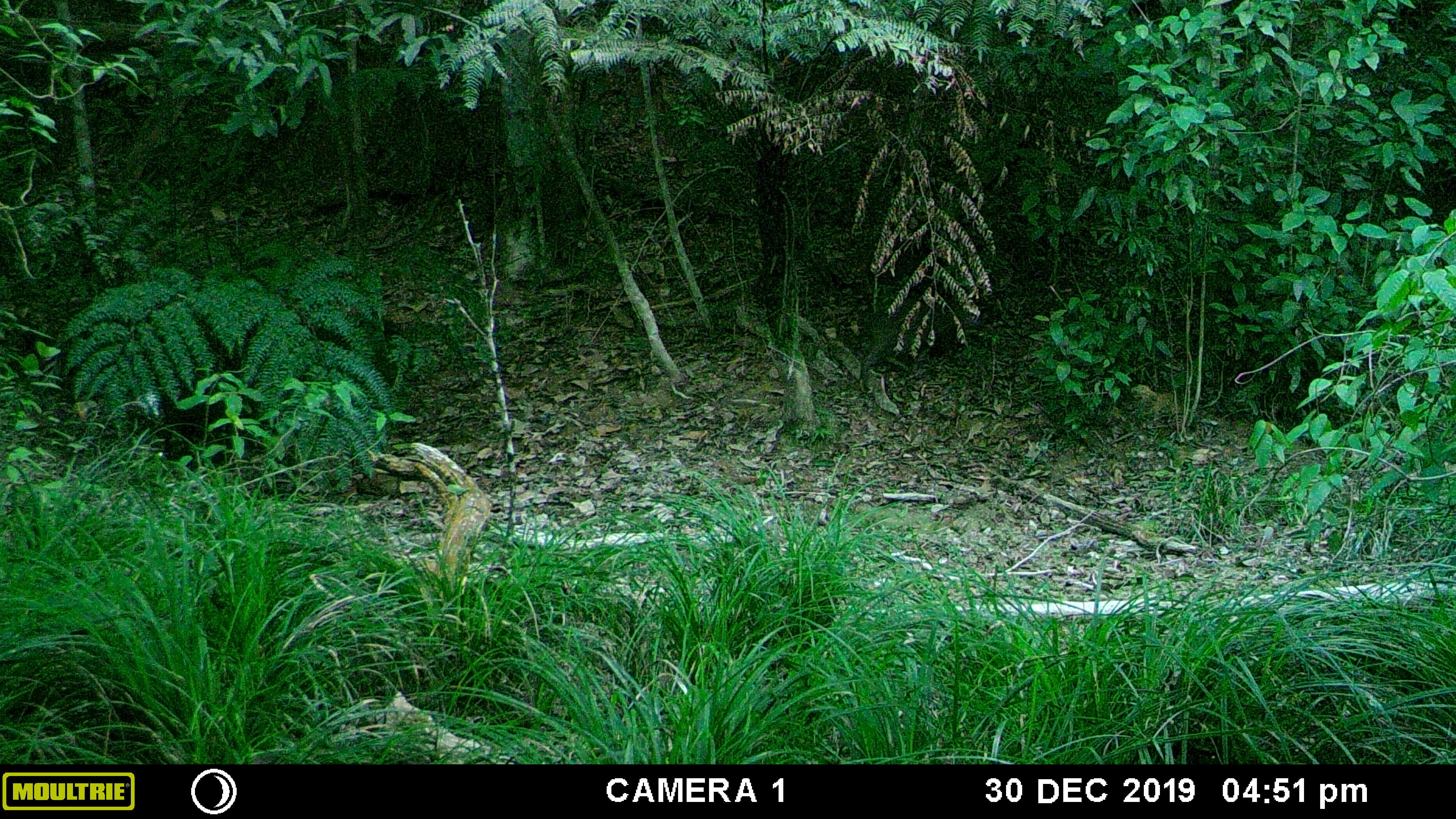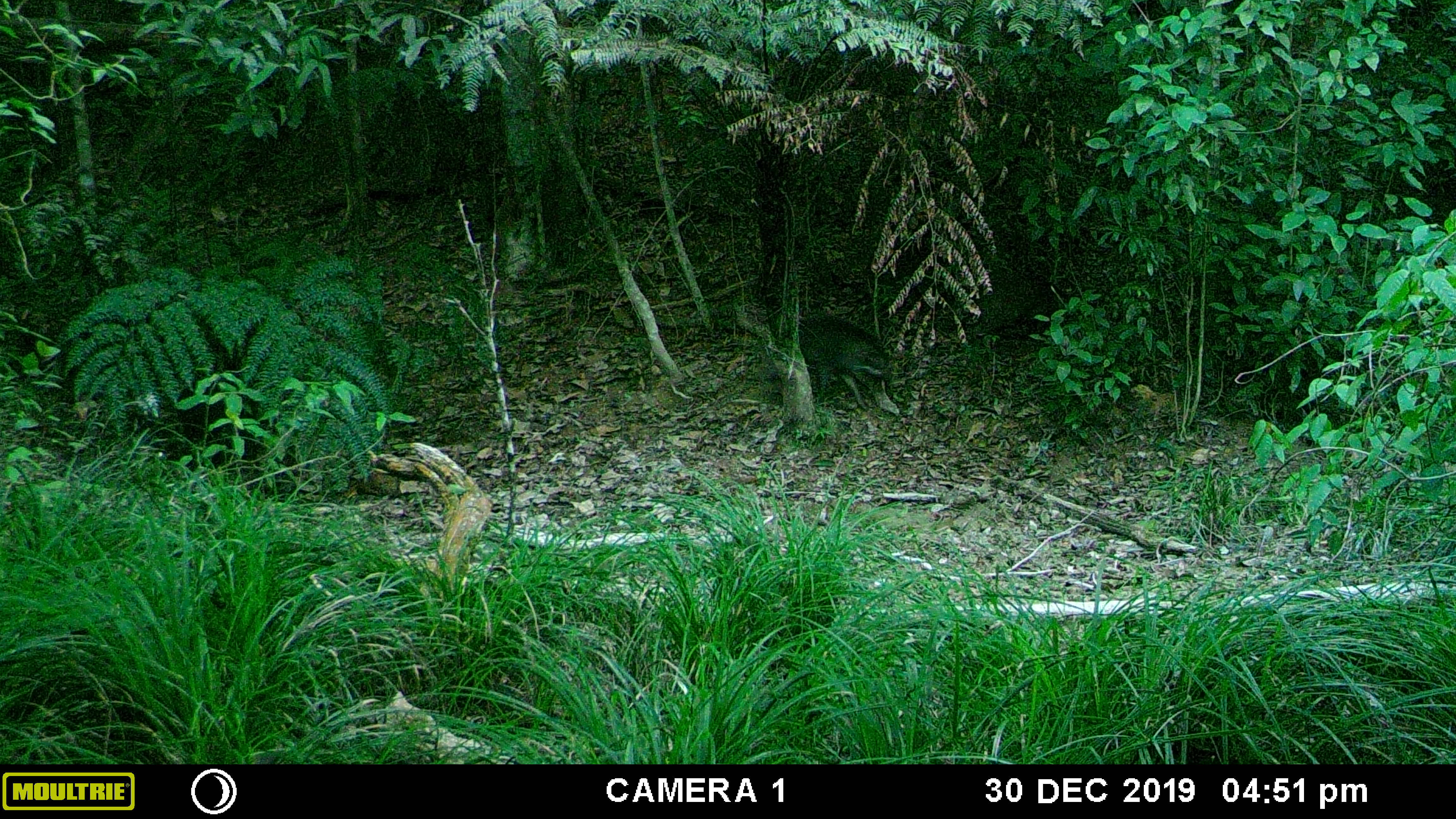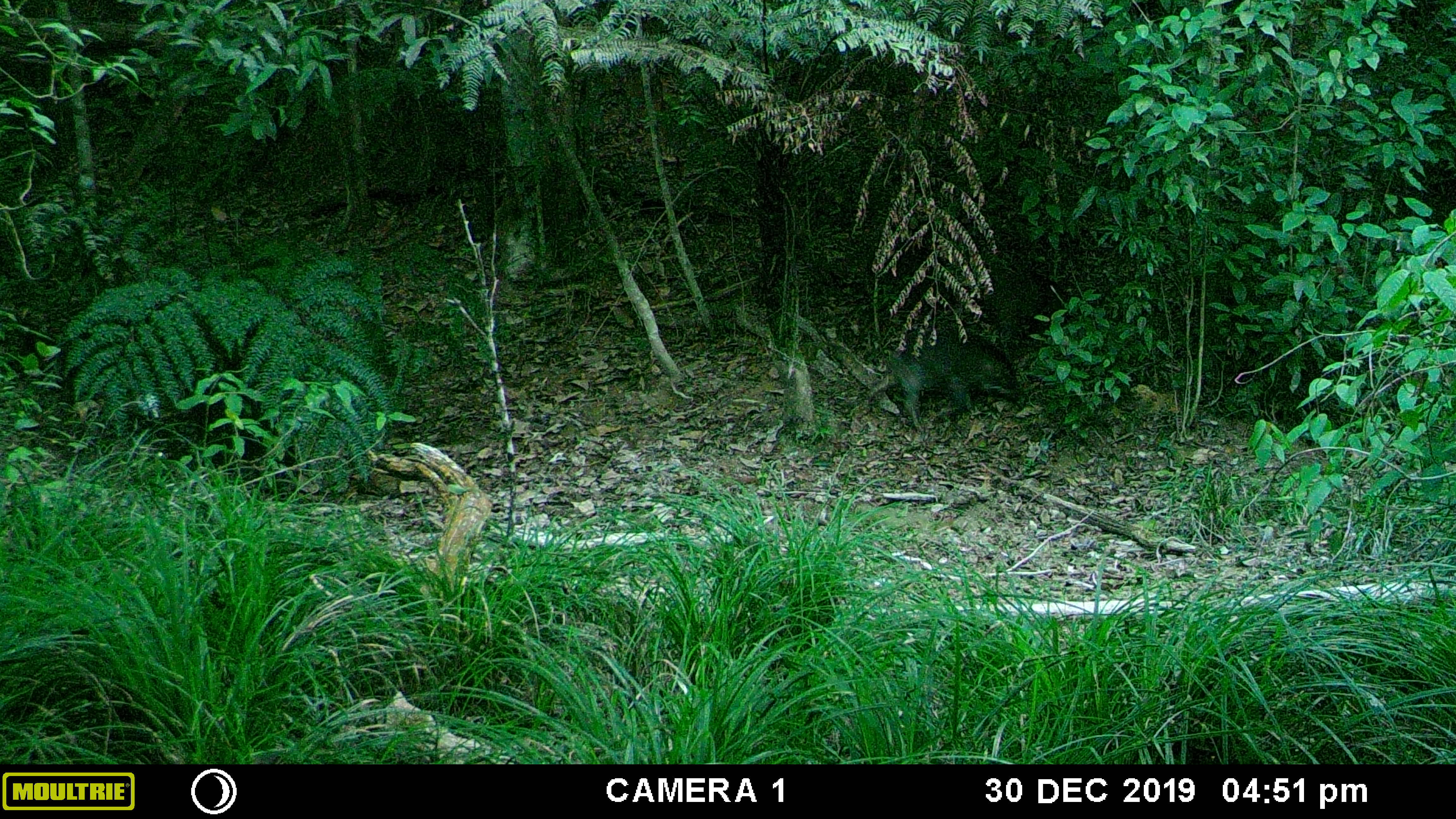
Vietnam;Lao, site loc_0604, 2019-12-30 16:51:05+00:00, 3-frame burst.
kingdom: Animalia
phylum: Chordata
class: Mammalia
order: Artiodactyla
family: Suidae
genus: Sus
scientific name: Sus scrofa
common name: eurasian wild pig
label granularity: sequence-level